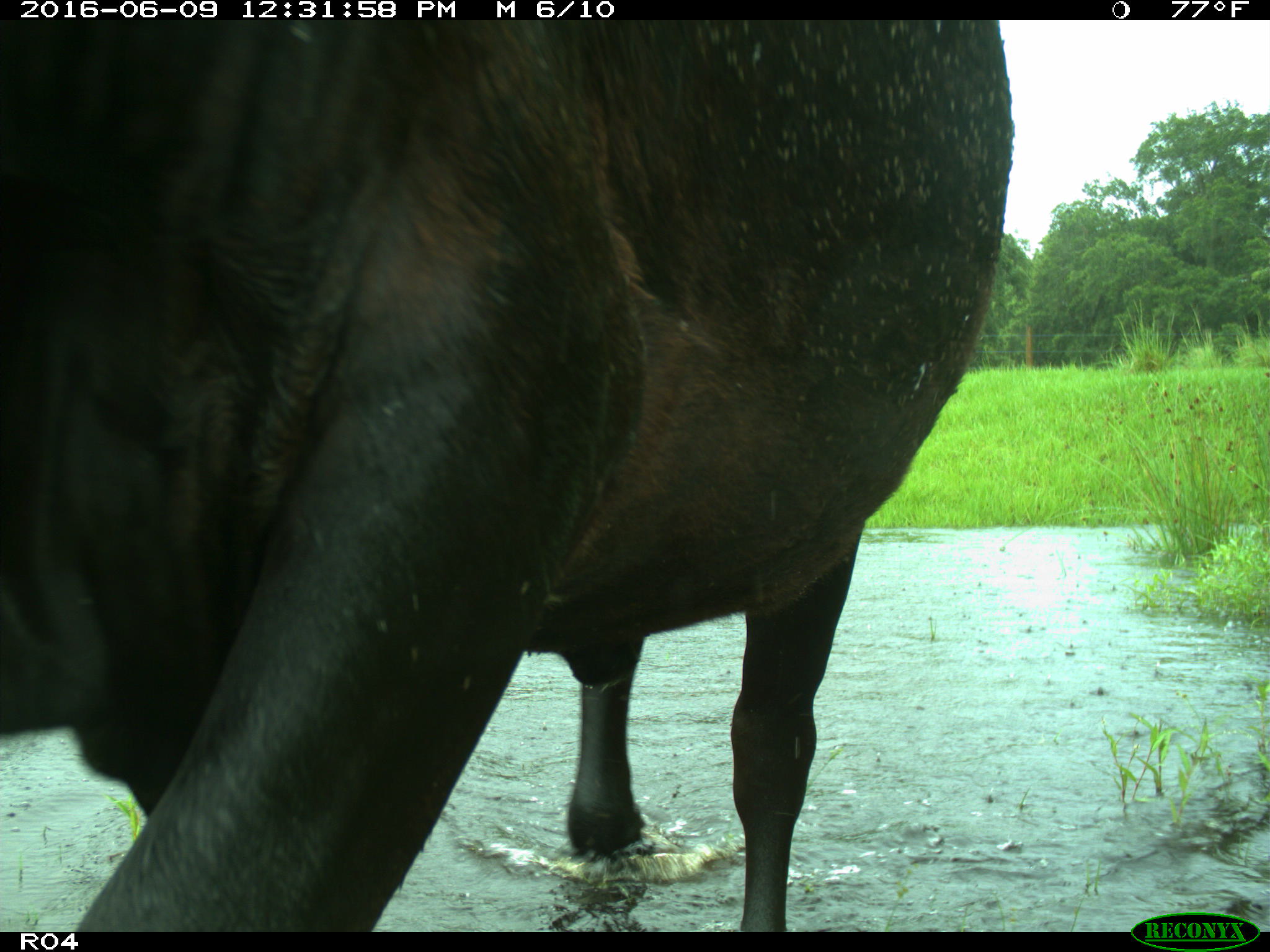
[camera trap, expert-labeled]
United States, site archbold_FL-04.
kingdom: Animalia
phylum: Chordata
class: Mammalia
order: Artiodactyla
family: Bovidae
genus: Bos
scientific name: Bos taurus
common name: domestic cow